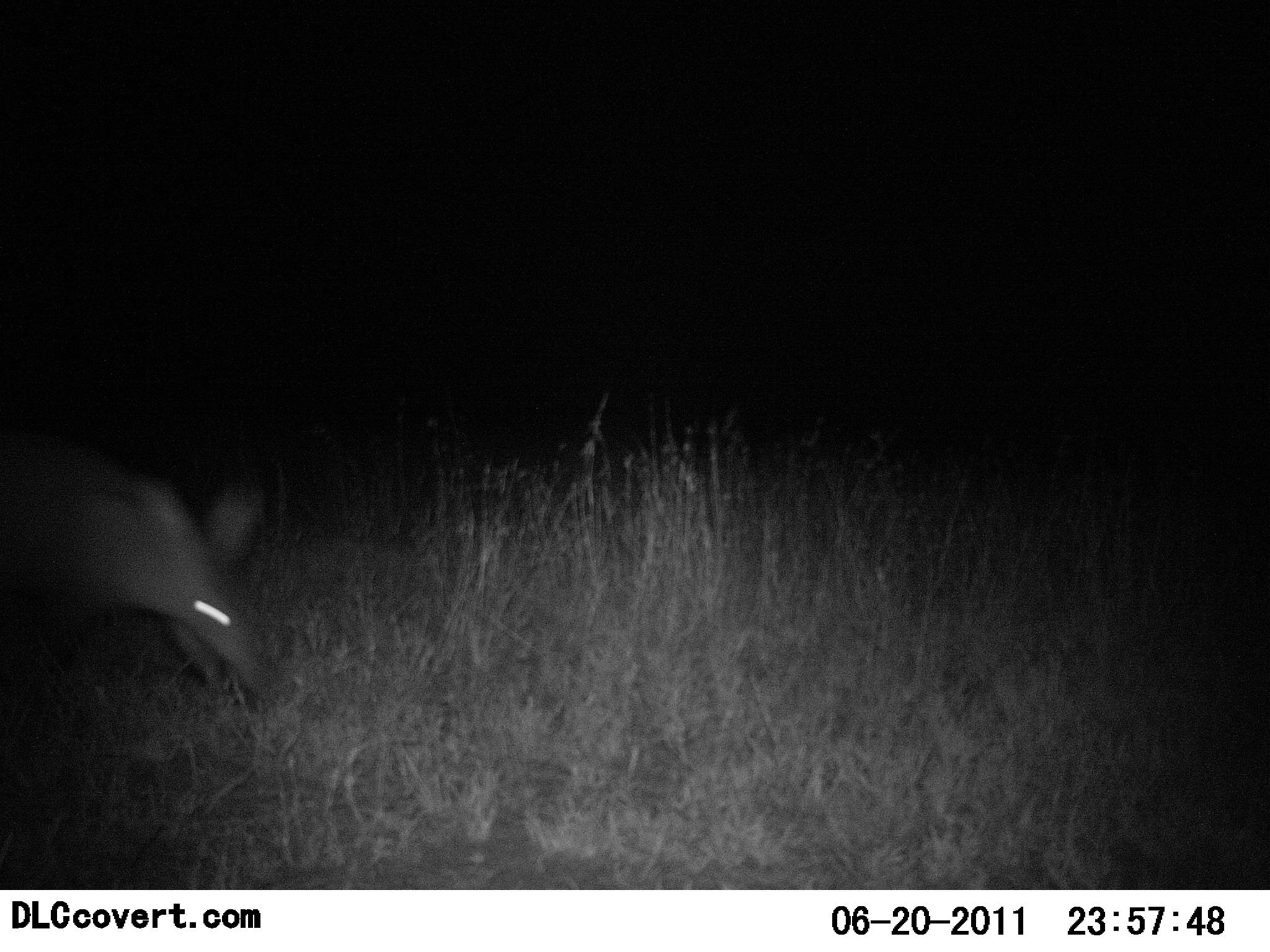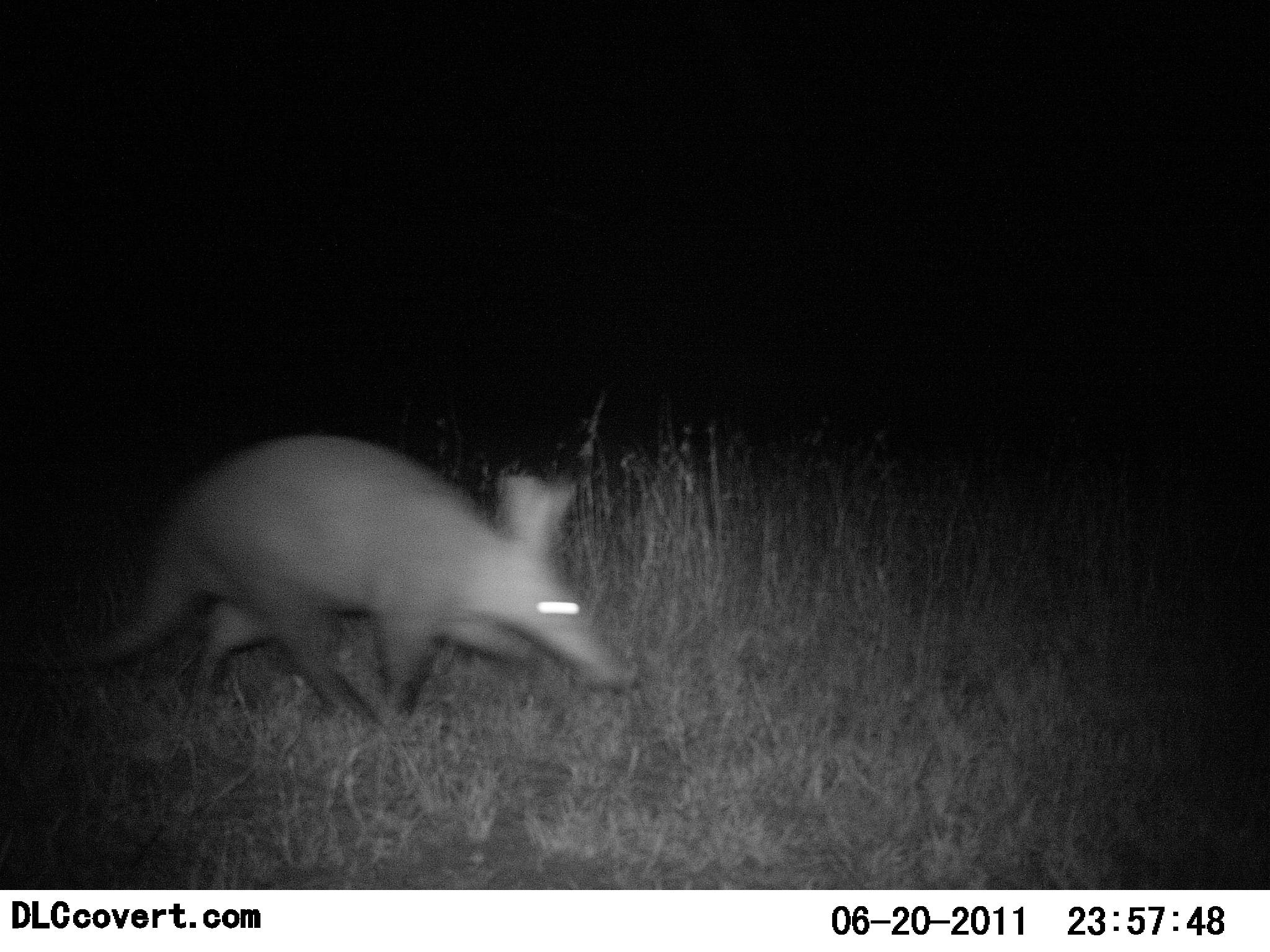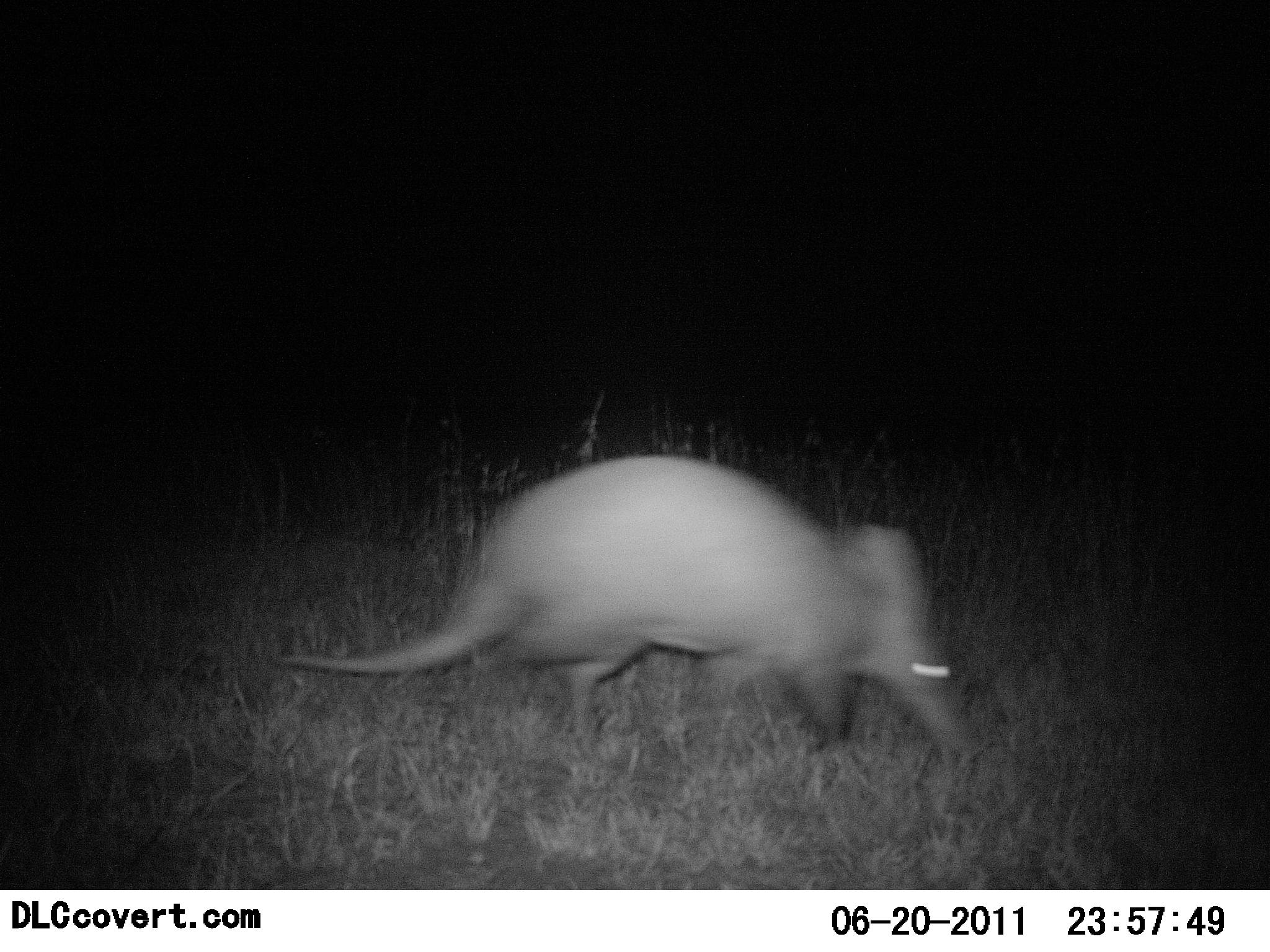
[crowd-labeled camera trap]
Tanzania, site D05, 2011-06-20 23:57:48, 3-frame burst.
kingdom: Animalia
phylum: Chordata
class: Mammalia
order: Tubulidentata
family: Orycteropodidae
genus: Orycteropus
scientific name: Orycteropus afer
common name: aardvark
Aardvark (Orycteropus afer), count 1. Behavior (volunteer vote fractions): standing 0%, resting 0%, moving 100%, interacting 0%. Young present (vote fraction): 0%. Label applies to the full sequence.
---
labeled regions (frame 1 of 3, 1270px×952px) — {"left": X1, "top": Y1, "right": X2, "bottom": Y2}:
animal: {"left": 0, "top": 423, "right": 275, "bottom": 723}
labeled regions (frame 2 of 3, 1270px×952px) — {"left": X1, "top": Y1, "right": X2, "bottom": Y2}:
animal: {"left": 10, "top": 430, "right": 636, "bottom": 746}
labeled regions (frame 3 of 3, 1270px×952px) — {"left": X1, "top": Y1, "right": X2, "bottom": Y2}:
animal: {"left": 263, "top": 448, "right": 971, "bottom": 765}